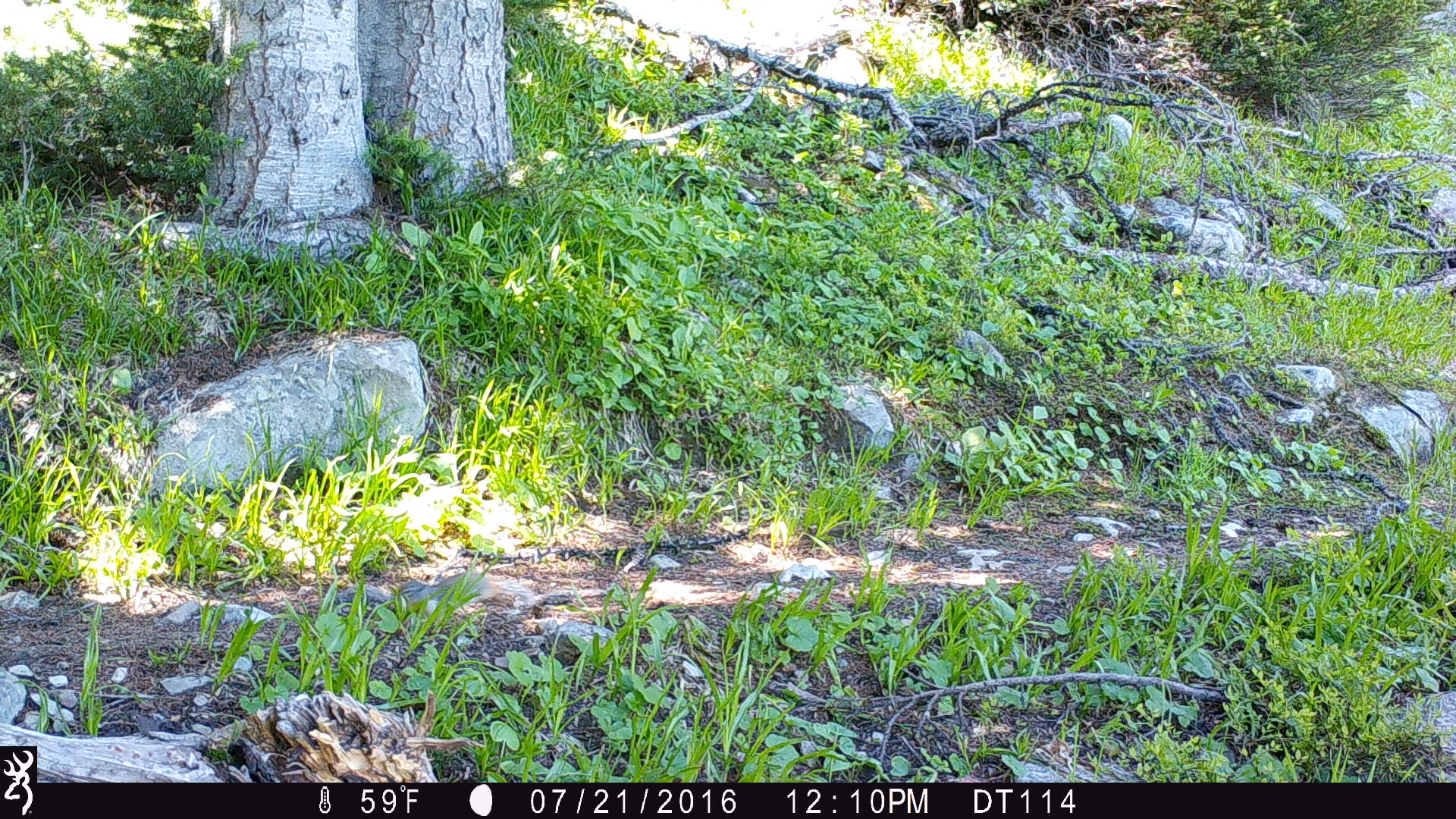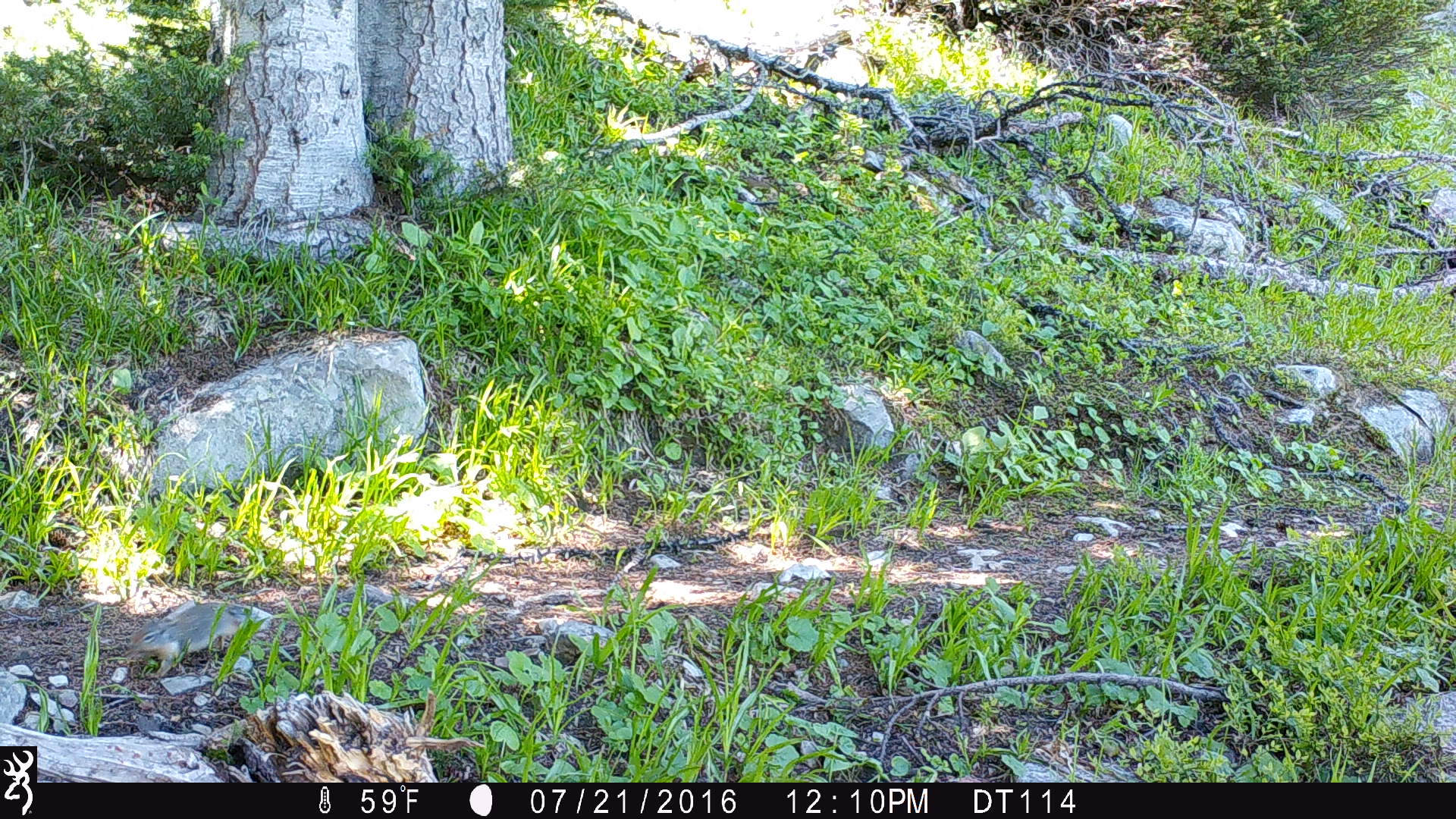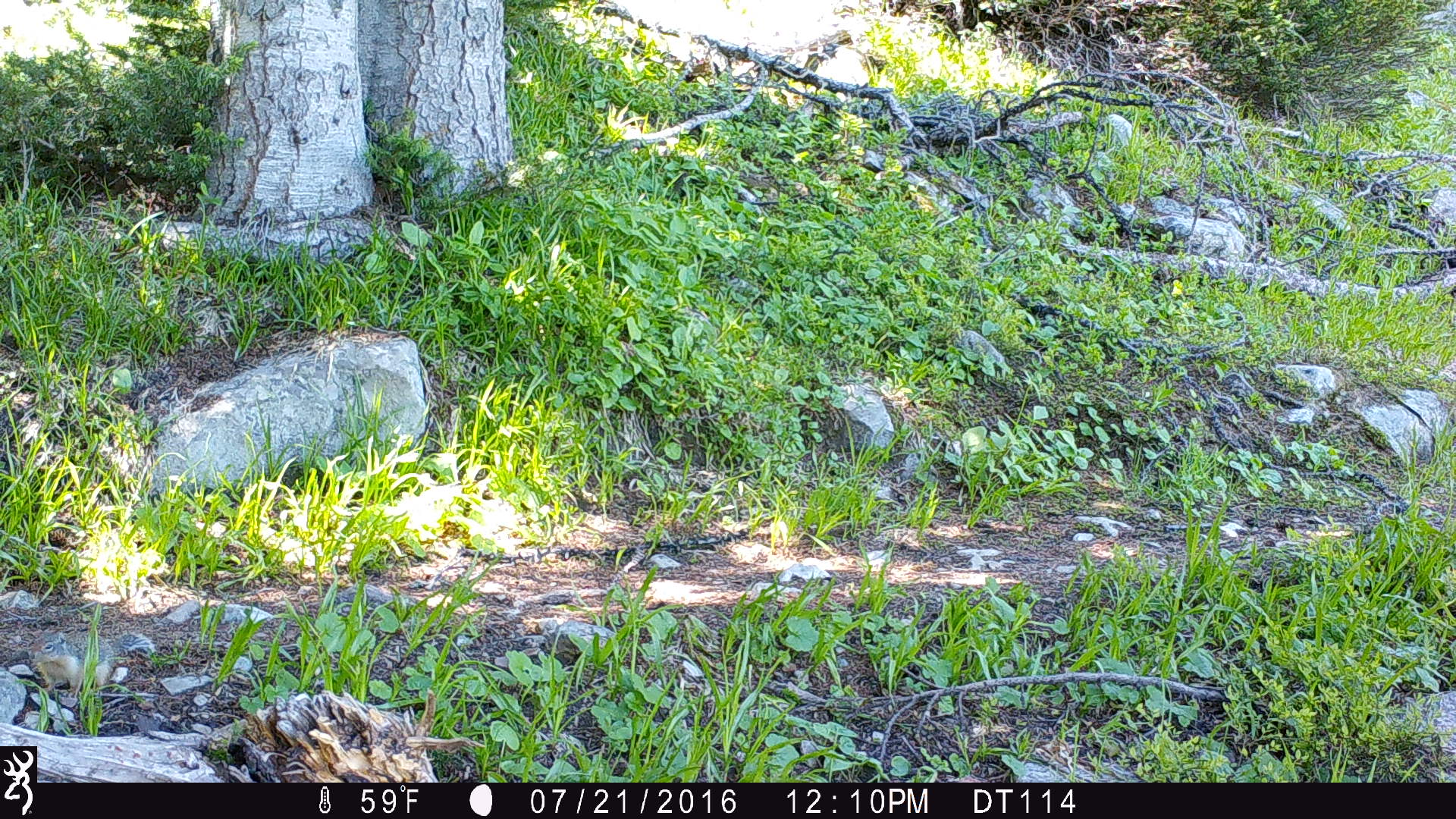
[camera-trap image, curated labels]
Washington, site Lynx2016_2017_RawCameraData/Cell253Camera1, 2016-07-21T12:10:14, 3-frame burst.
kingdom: Animalia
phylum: Chordata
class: Mammalia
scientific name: Mammalia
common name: small mammal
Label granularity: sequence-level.